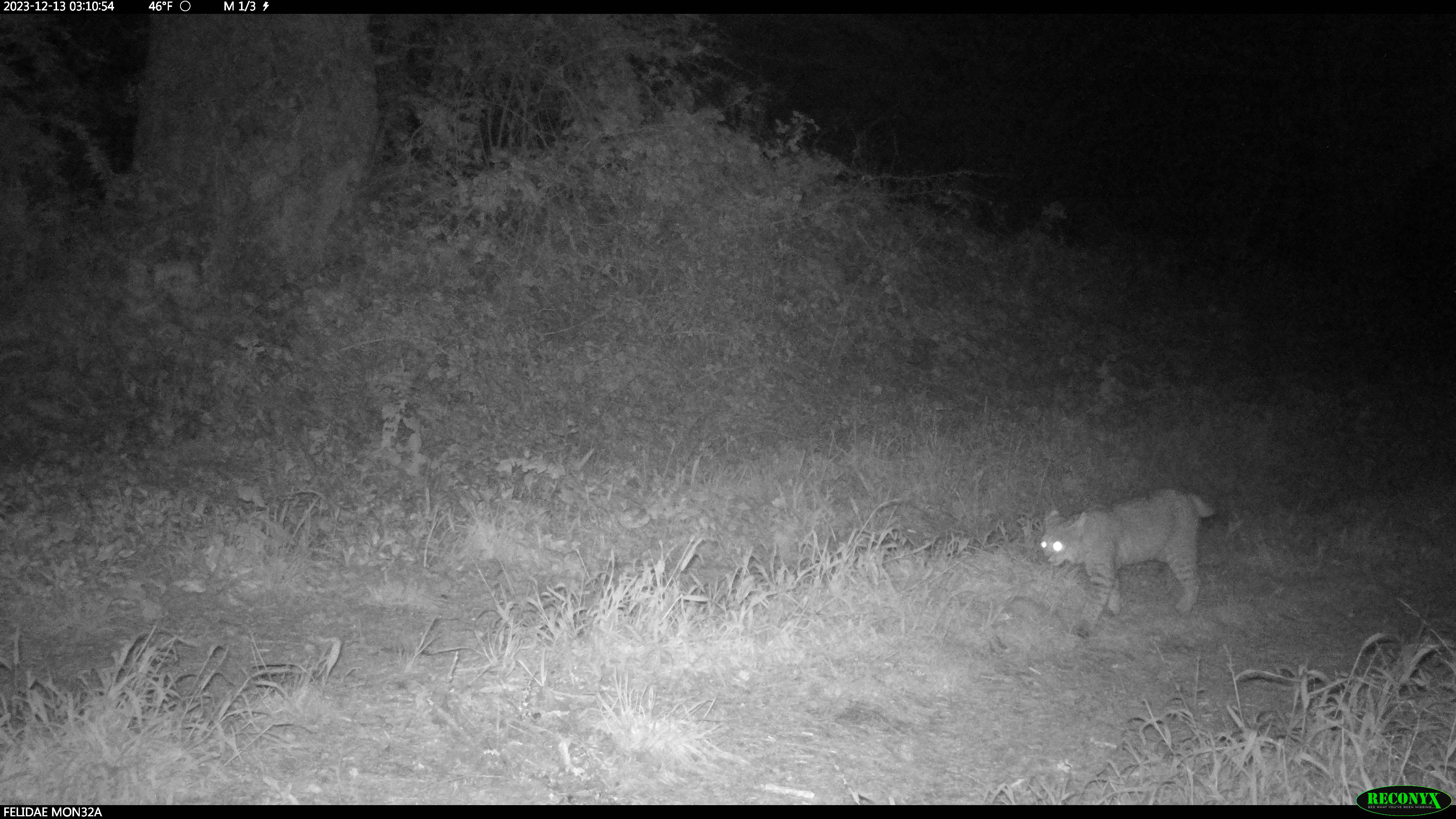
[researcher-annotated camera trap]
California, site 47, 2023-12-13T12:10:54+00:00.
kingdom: Animalia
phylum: Chordata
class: Mammalia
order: Carnivora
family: Felidae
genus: Lynx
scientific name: Lynx rufus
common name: bobcat